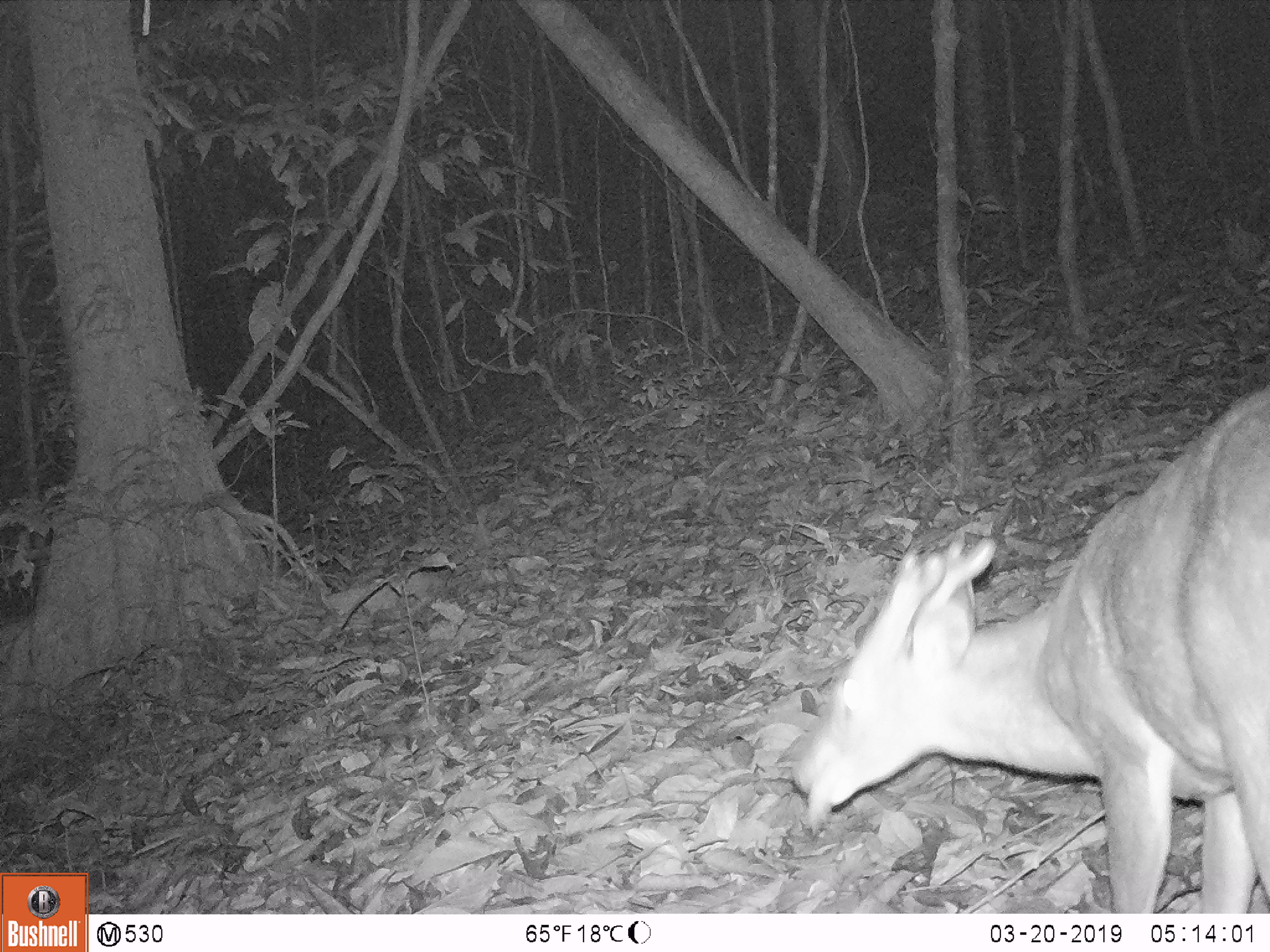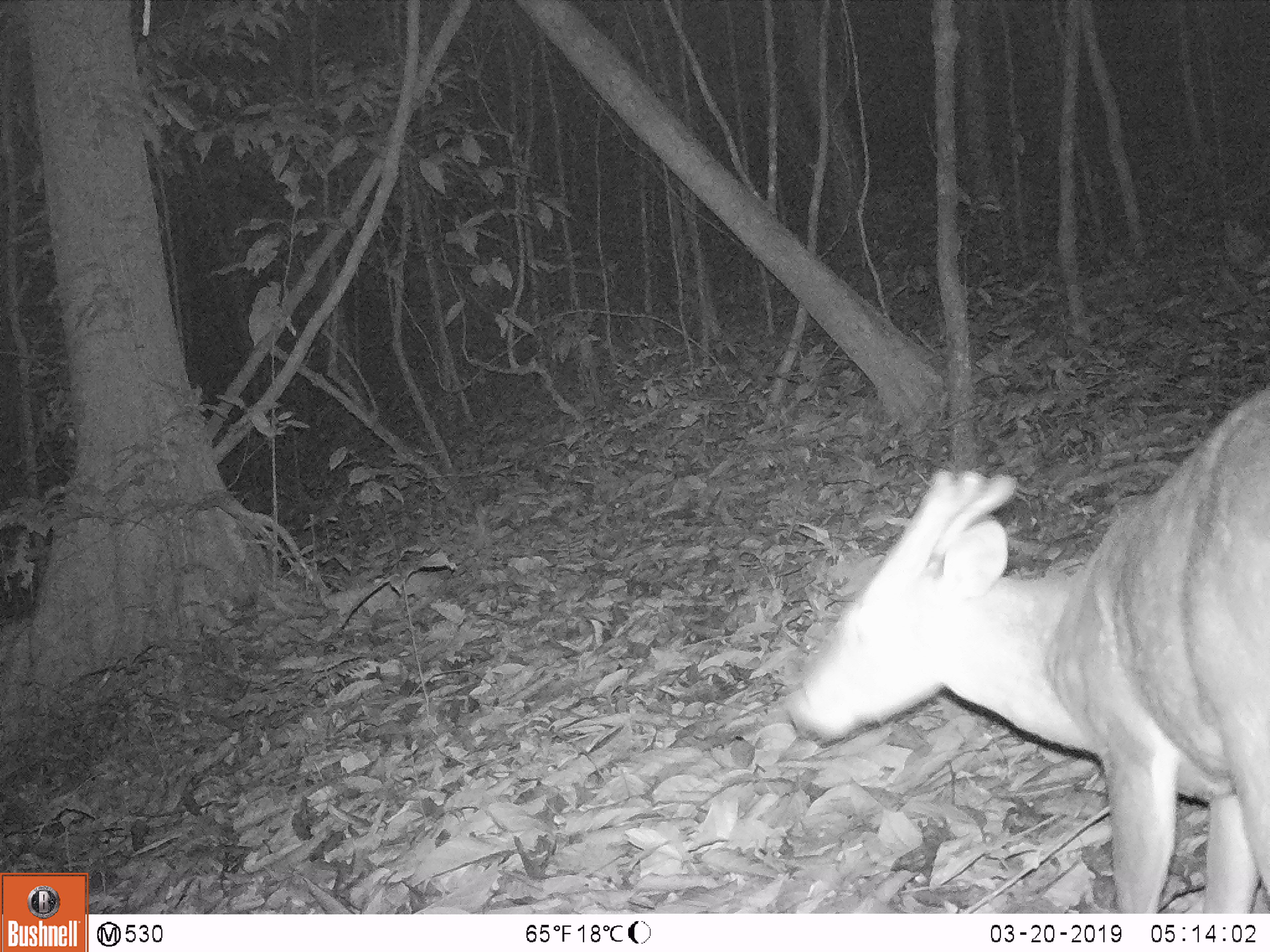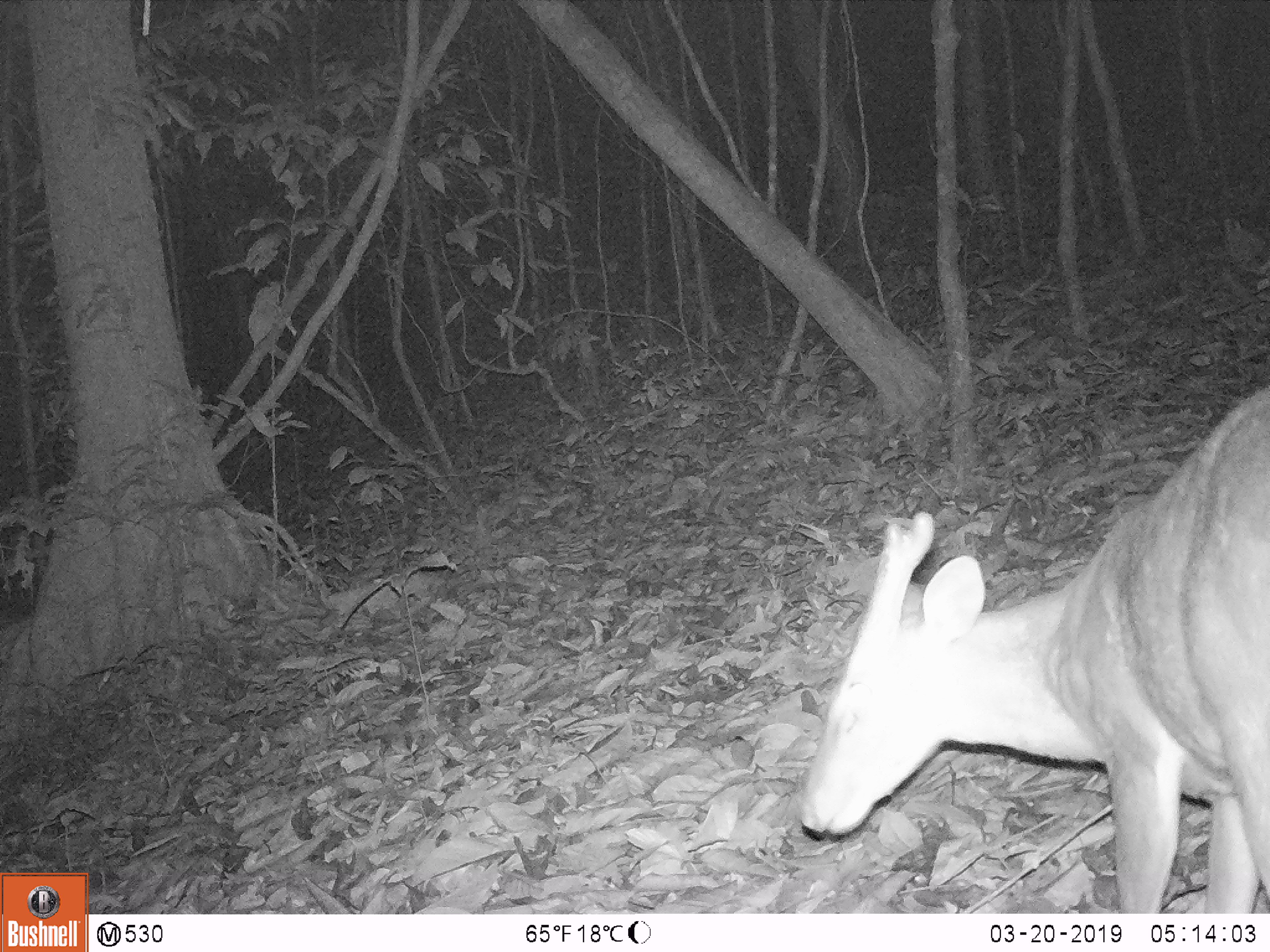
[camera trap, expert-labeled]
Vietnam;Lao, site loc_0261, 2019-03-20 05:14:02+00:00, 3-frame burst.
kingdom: Animalia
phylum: Chordata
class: Mammalia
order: Artiodactyla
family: Cervidae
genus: Muntiacus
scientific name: Muntiacus vuquangensis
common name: large-antlered muntjac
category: large antlered muntjac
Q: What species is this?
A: Large antlered muntjac (large-antlered muntjac) (Muntiacus vuquangensis).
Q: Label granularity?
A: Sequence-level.